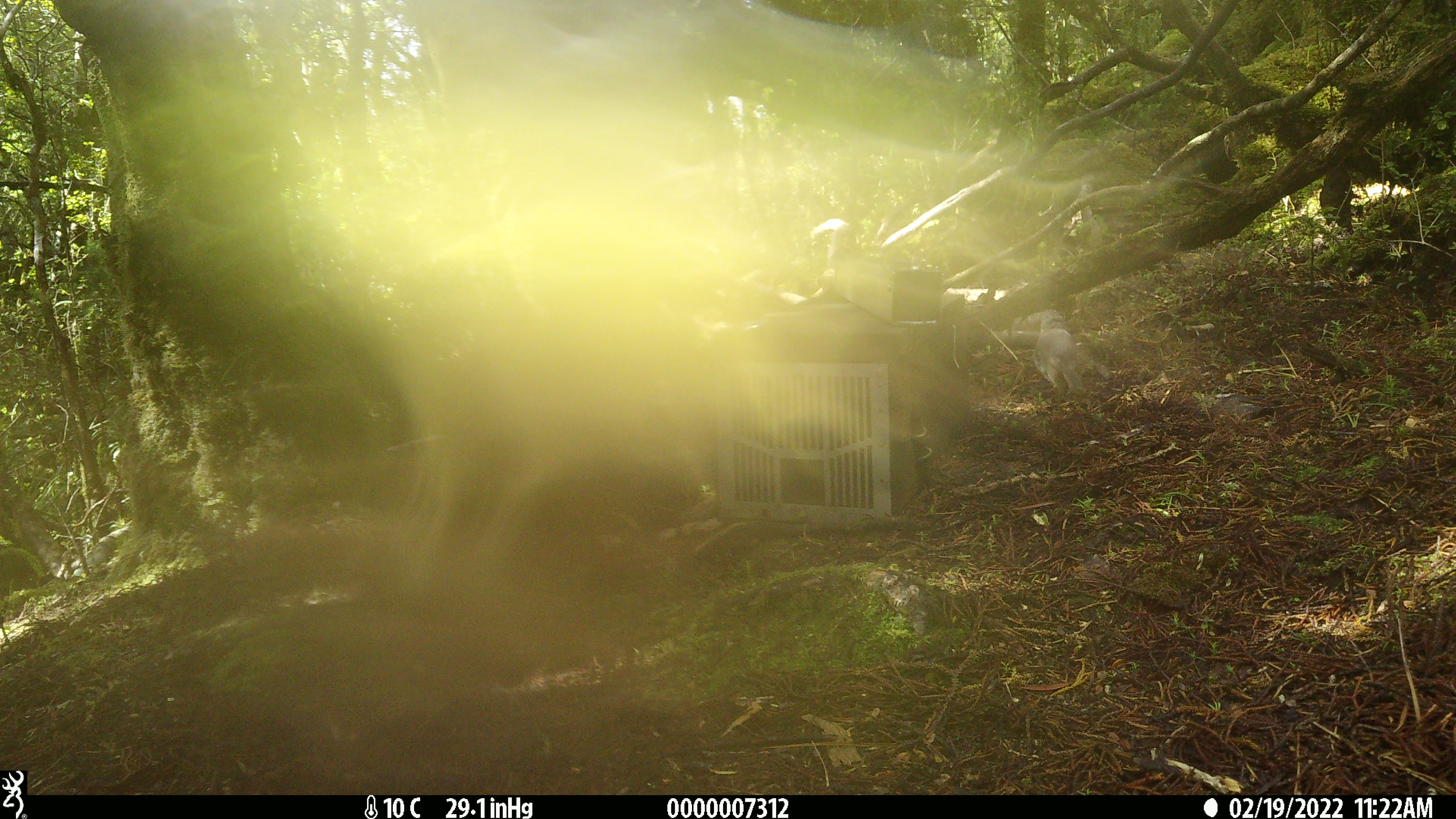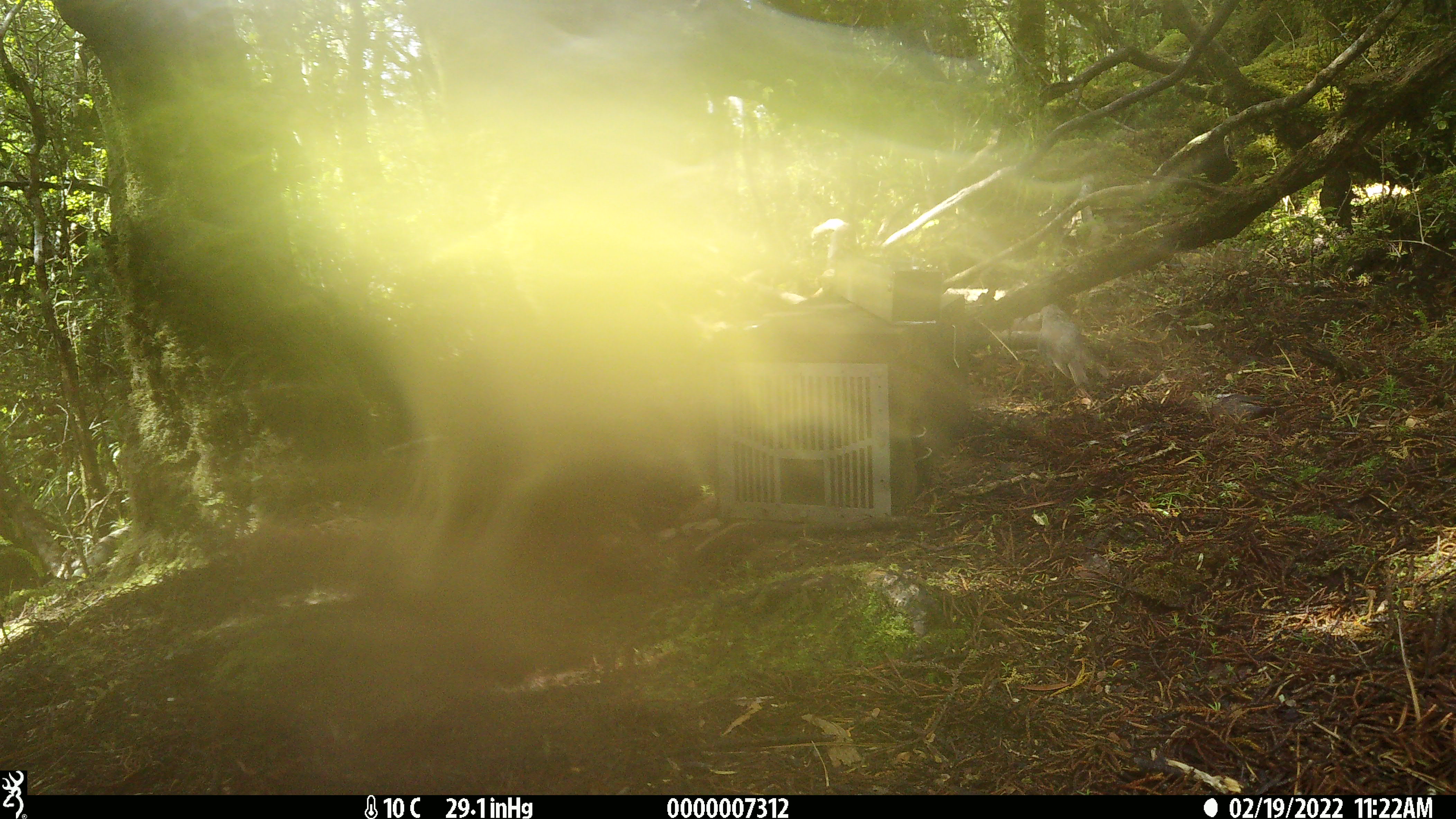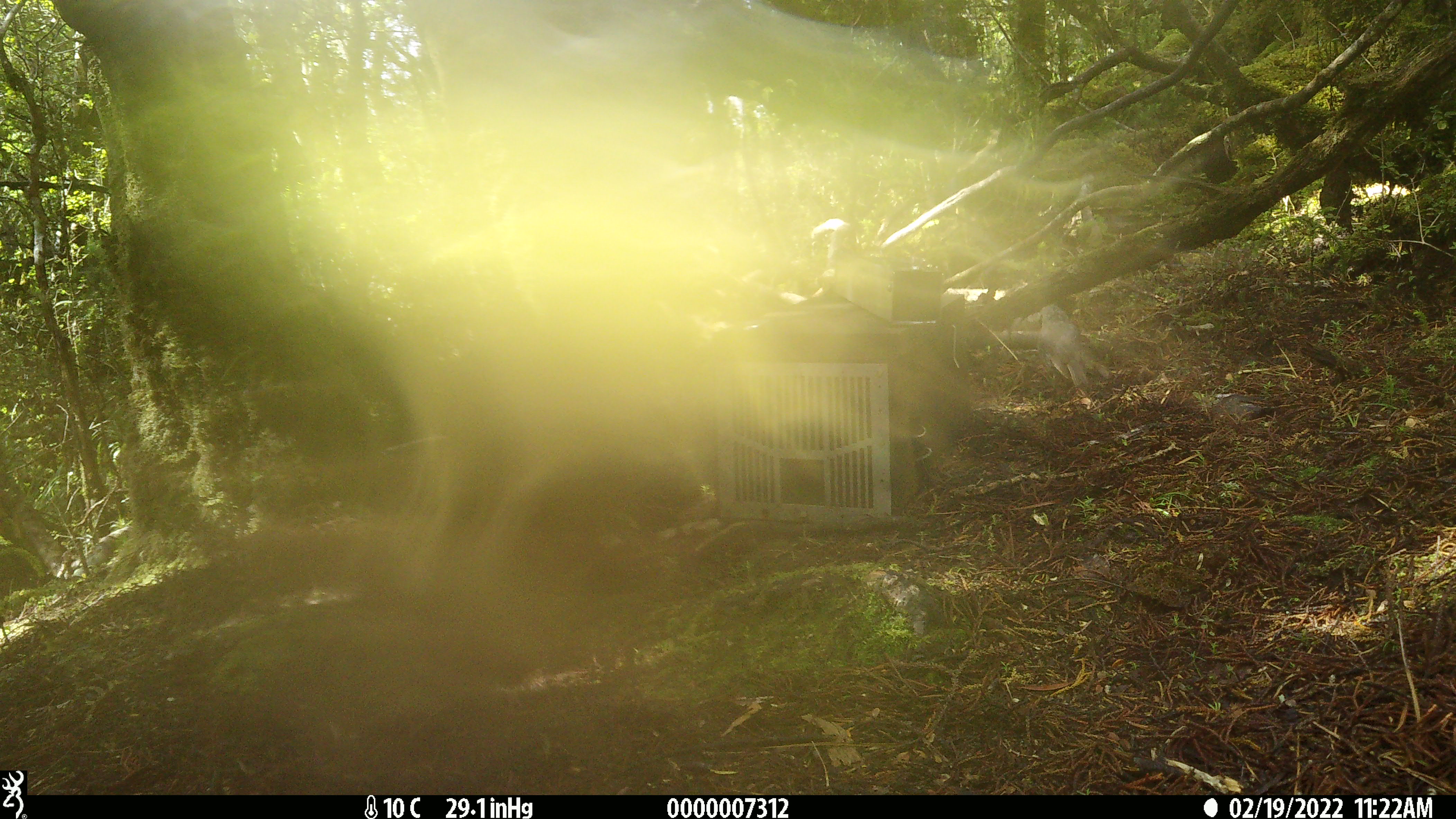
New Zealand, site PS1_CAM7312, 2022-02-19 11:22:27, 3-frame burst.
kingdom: Animalia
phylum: Chordata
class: Aves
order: Passeriformes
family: Petroicidae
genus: Petroica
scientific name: Petroica australis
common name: new zealand robin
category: robin